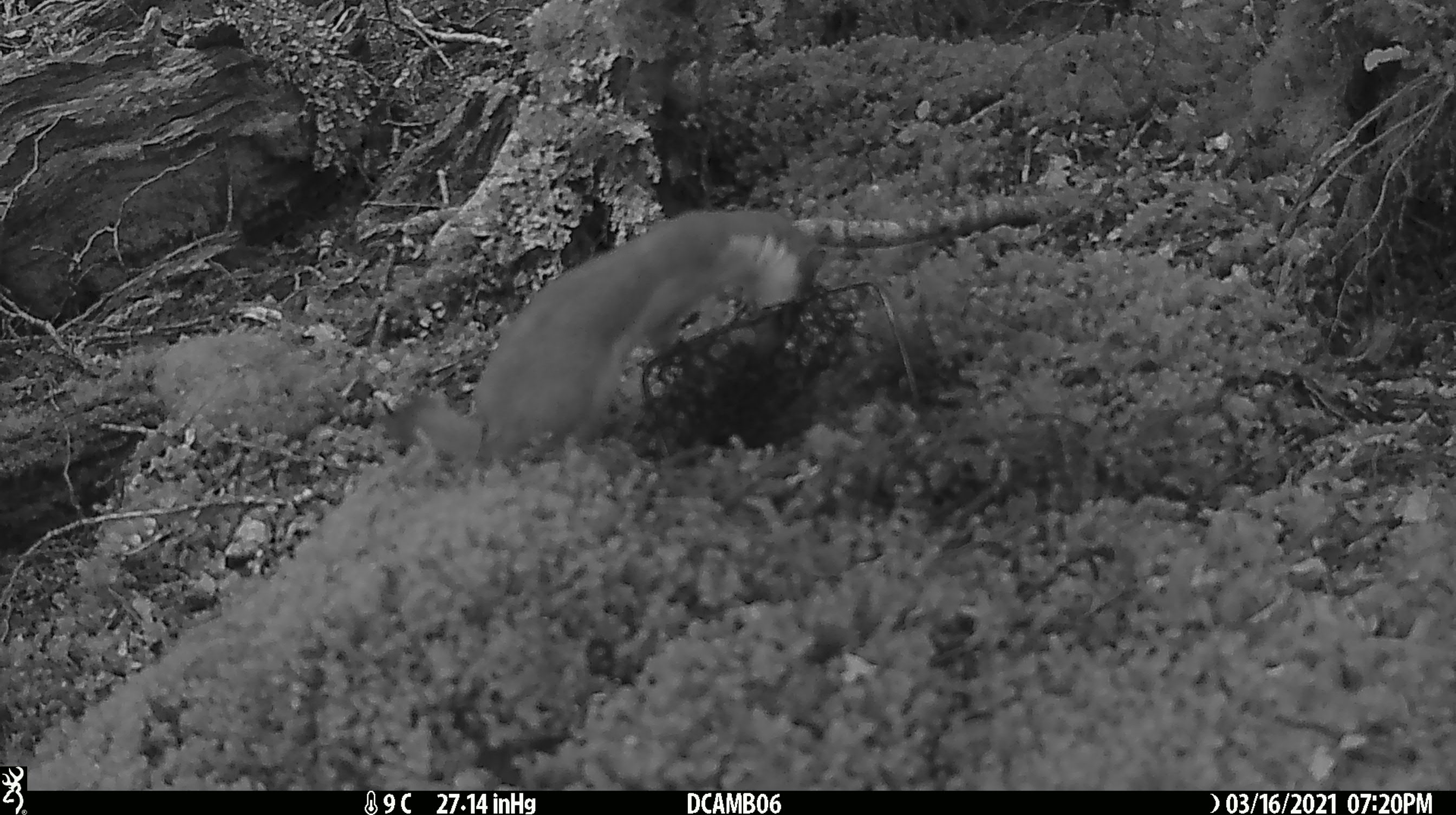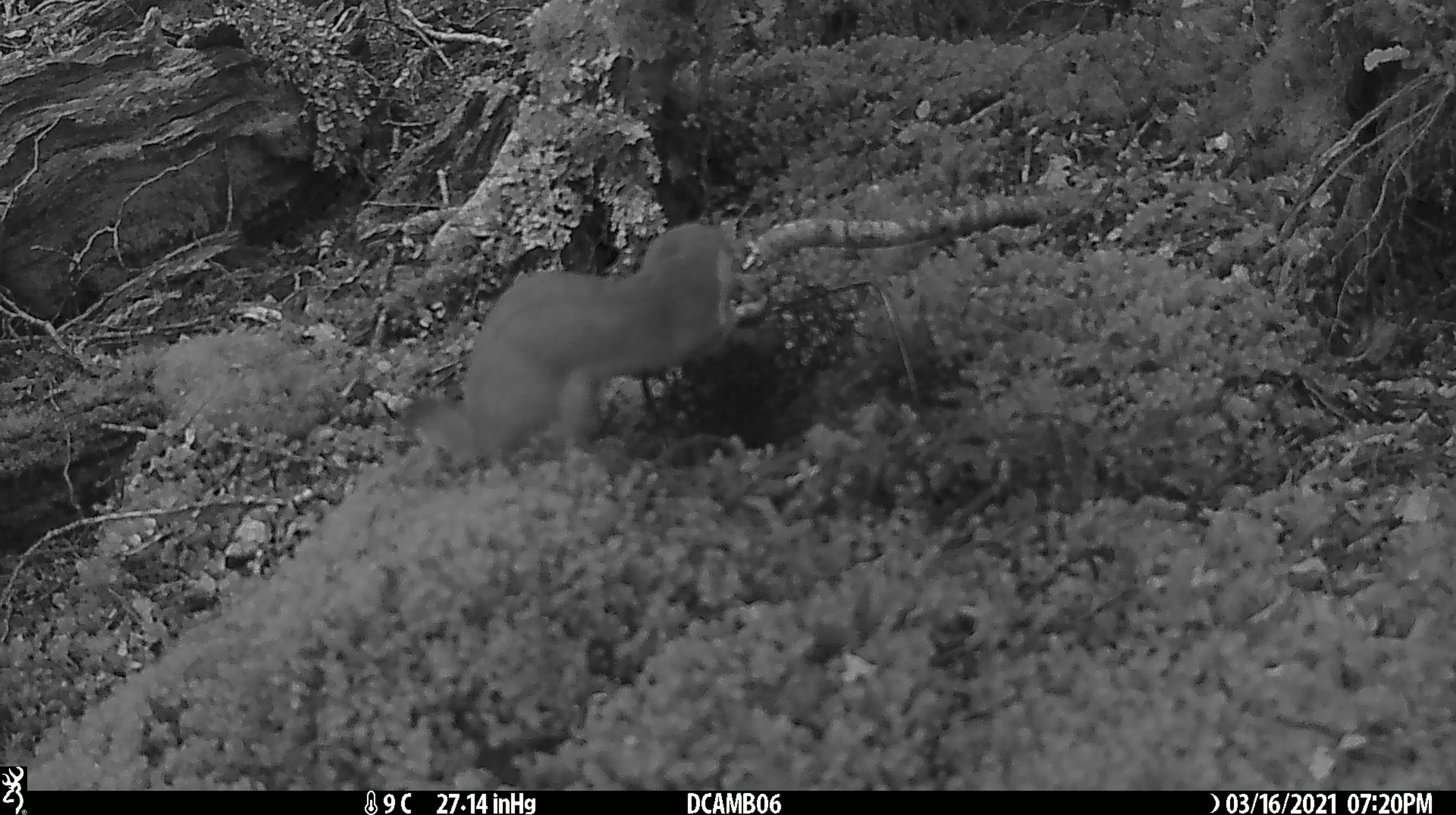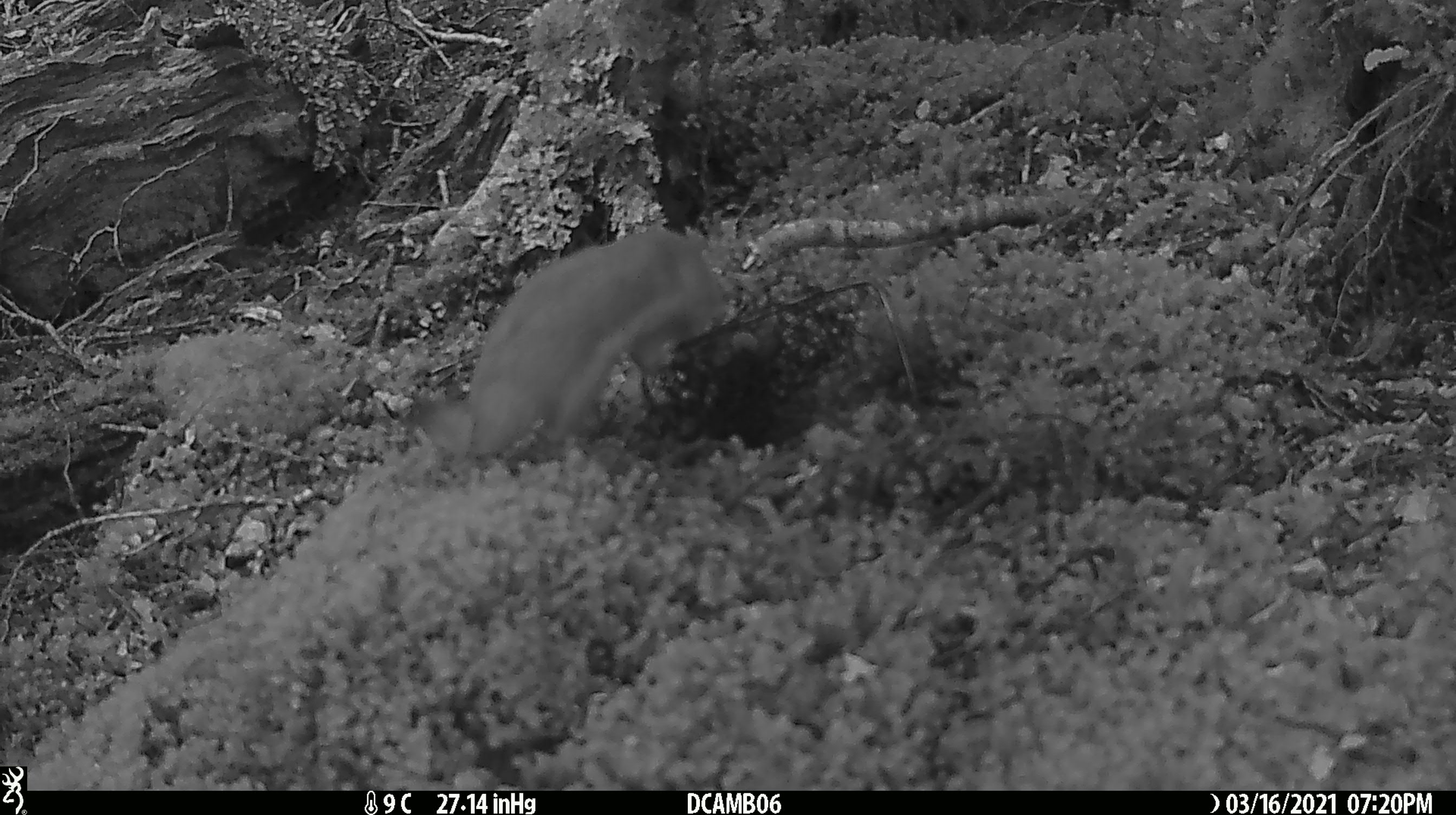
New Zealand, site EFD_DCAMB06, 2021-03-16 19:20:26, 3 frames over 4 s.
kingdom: Animalia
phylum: Chordata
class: Mammalia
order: Carnivora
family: Mustelidae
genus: Mustela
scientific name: Mustela erminea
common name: stoat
Stoat (Mustela erminea).